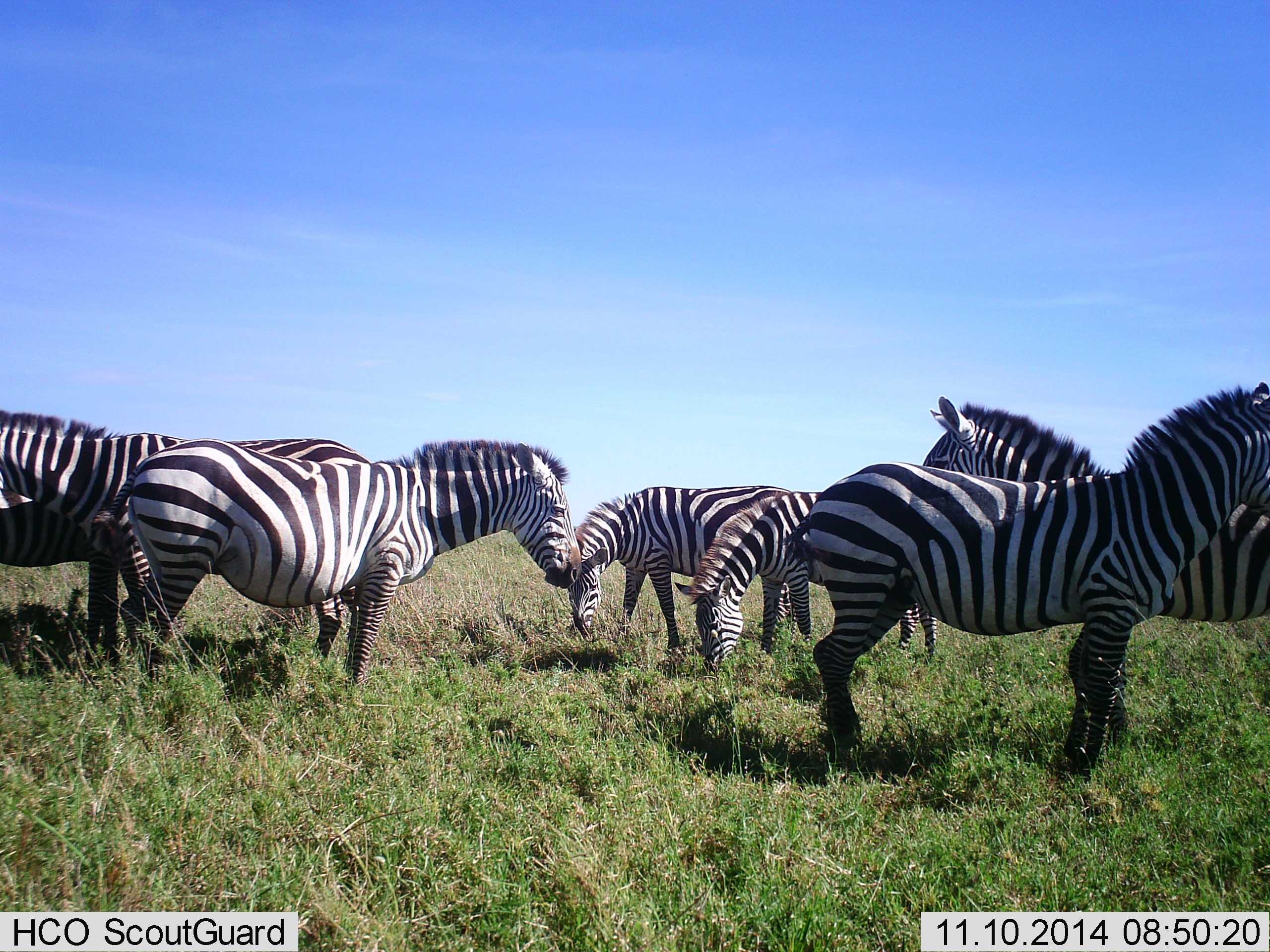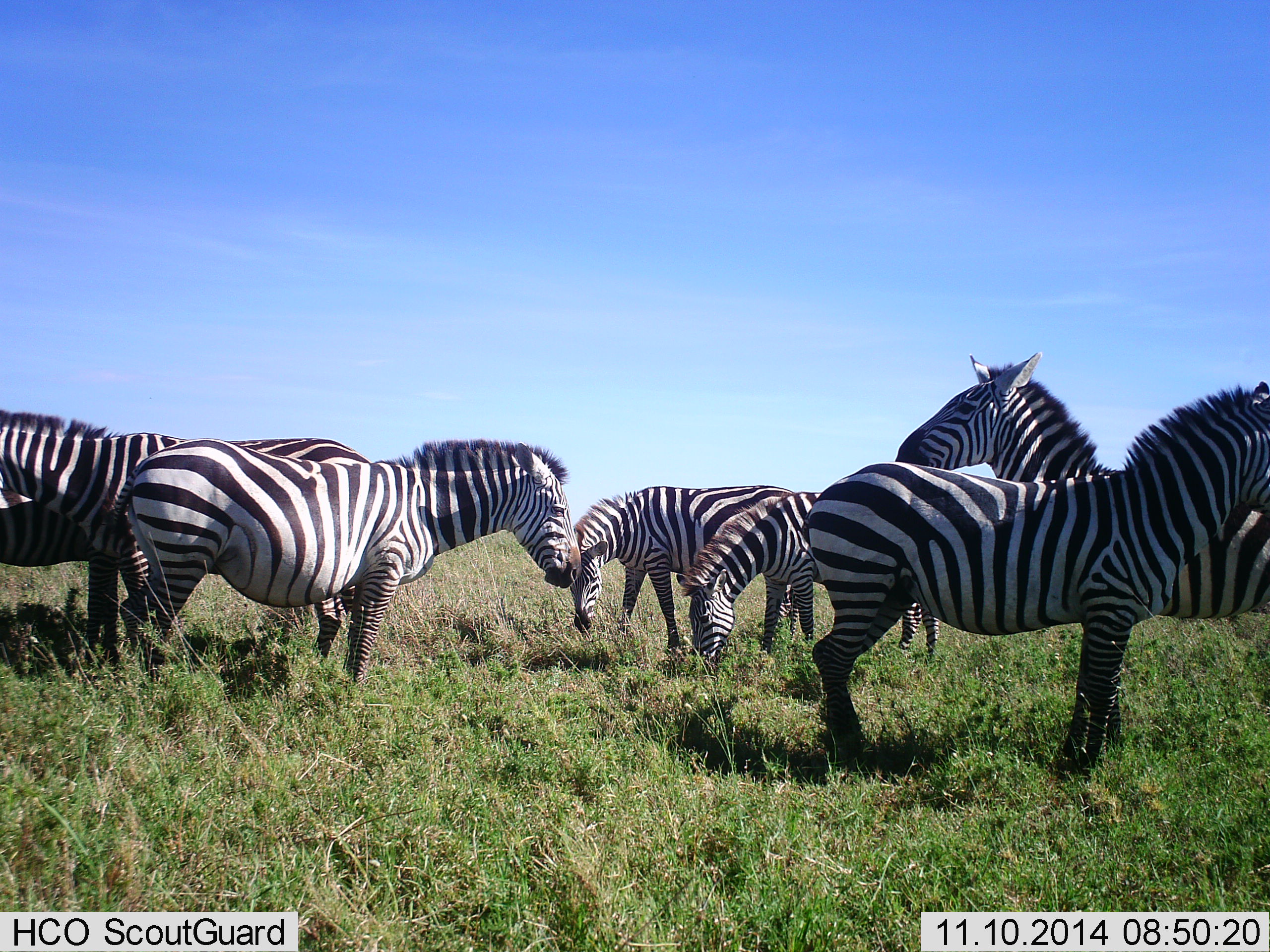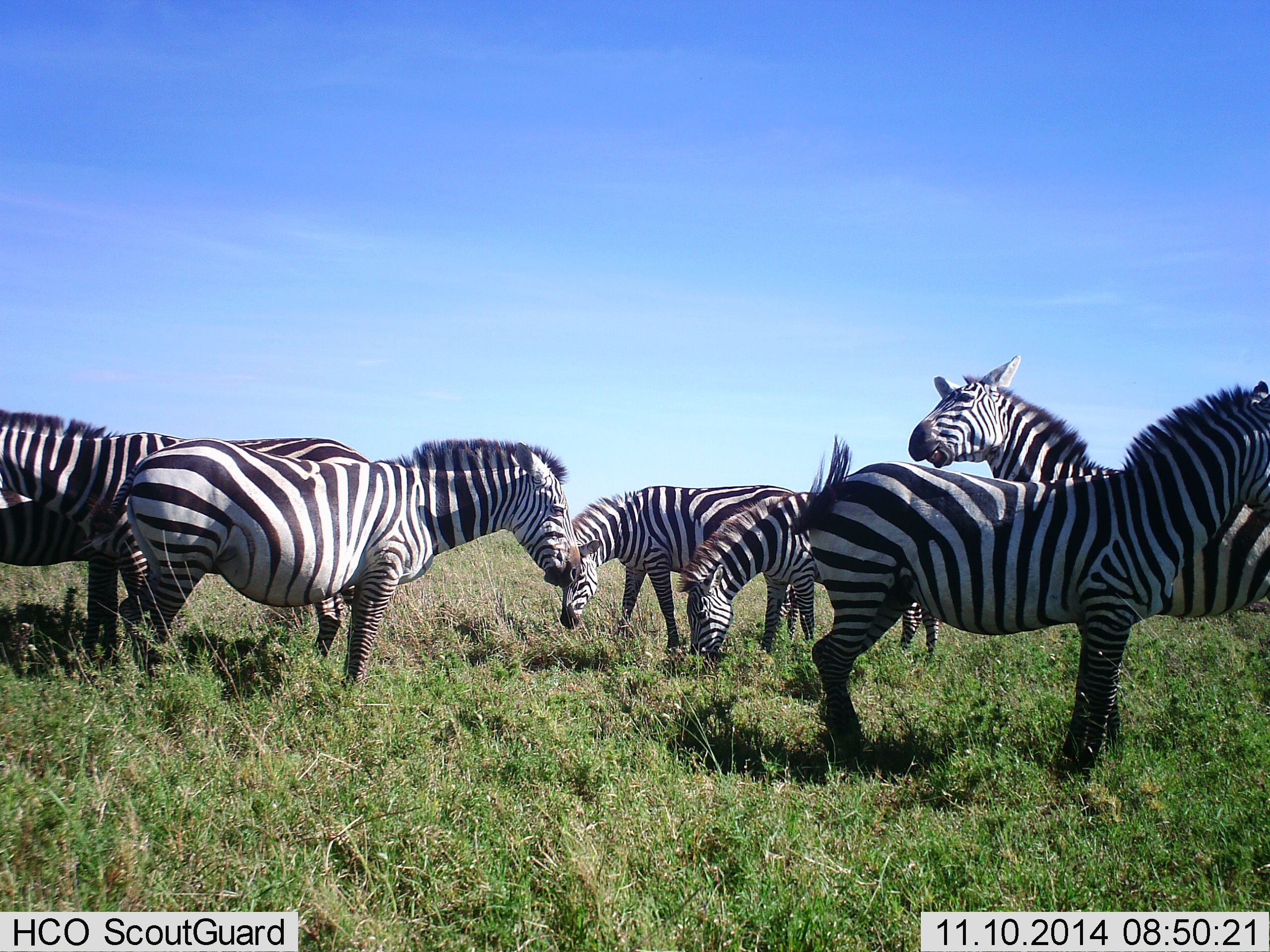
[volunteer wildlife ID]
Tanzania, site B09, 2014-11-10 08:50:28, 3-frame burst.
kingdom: Animalia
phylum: Chordata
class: Mammalia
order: Perissodactyla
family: Equidae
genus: Equus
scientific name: Equus quagga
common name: plains zebra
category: zebra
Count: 7.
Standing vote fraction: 100%.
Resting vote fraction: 0%.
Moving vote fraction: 0%.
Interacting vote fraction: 30%.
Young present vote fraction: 0%.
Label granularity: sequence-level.